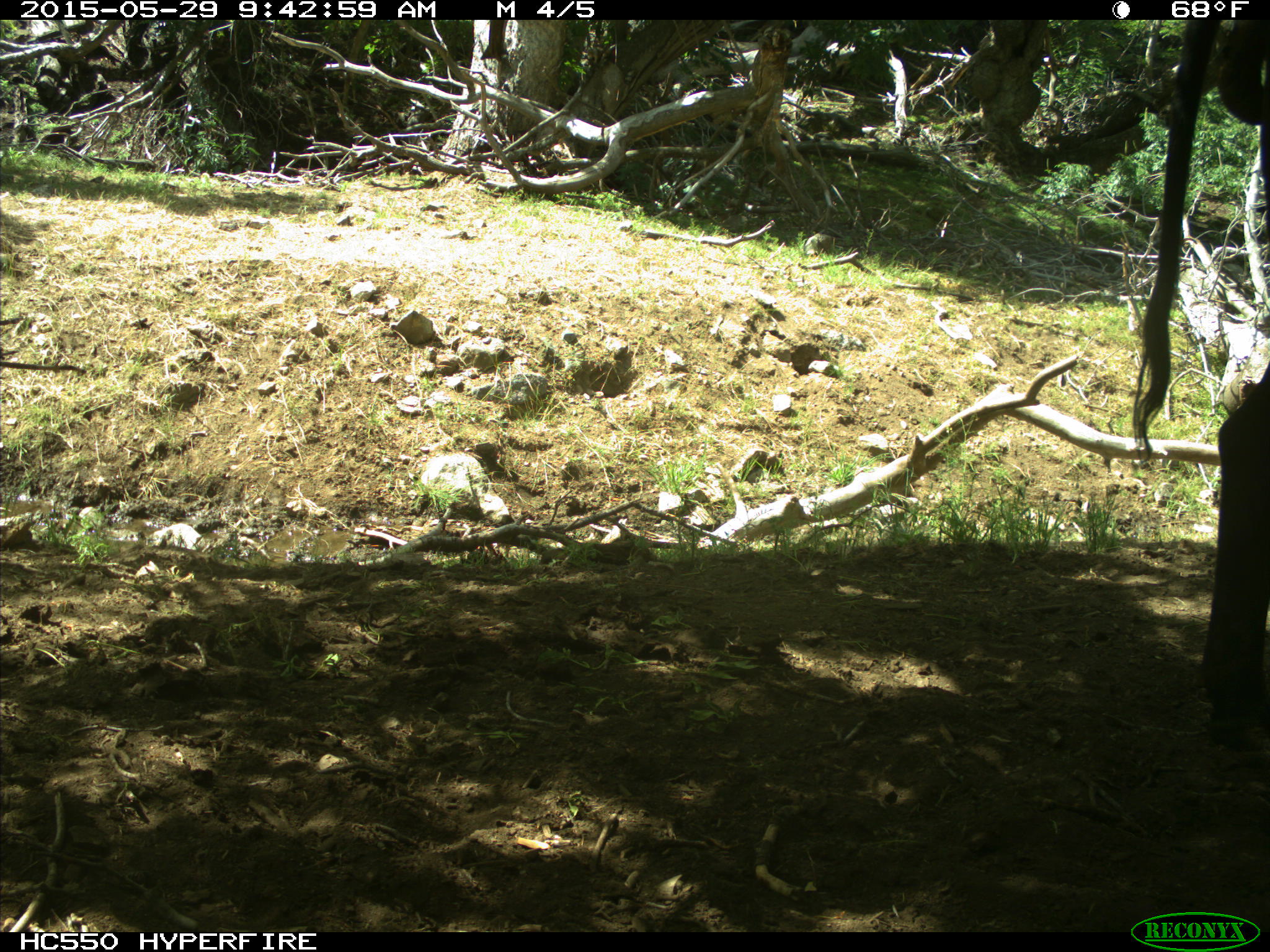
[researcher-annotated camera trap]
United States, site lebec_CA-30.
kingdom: Animalia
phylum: Chordata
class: Mammalia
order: Artiodactyla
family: Bovidae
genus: Bos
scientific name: Bos taurus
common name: domestic cow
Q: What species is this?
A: Bos taurus (domestic cow).